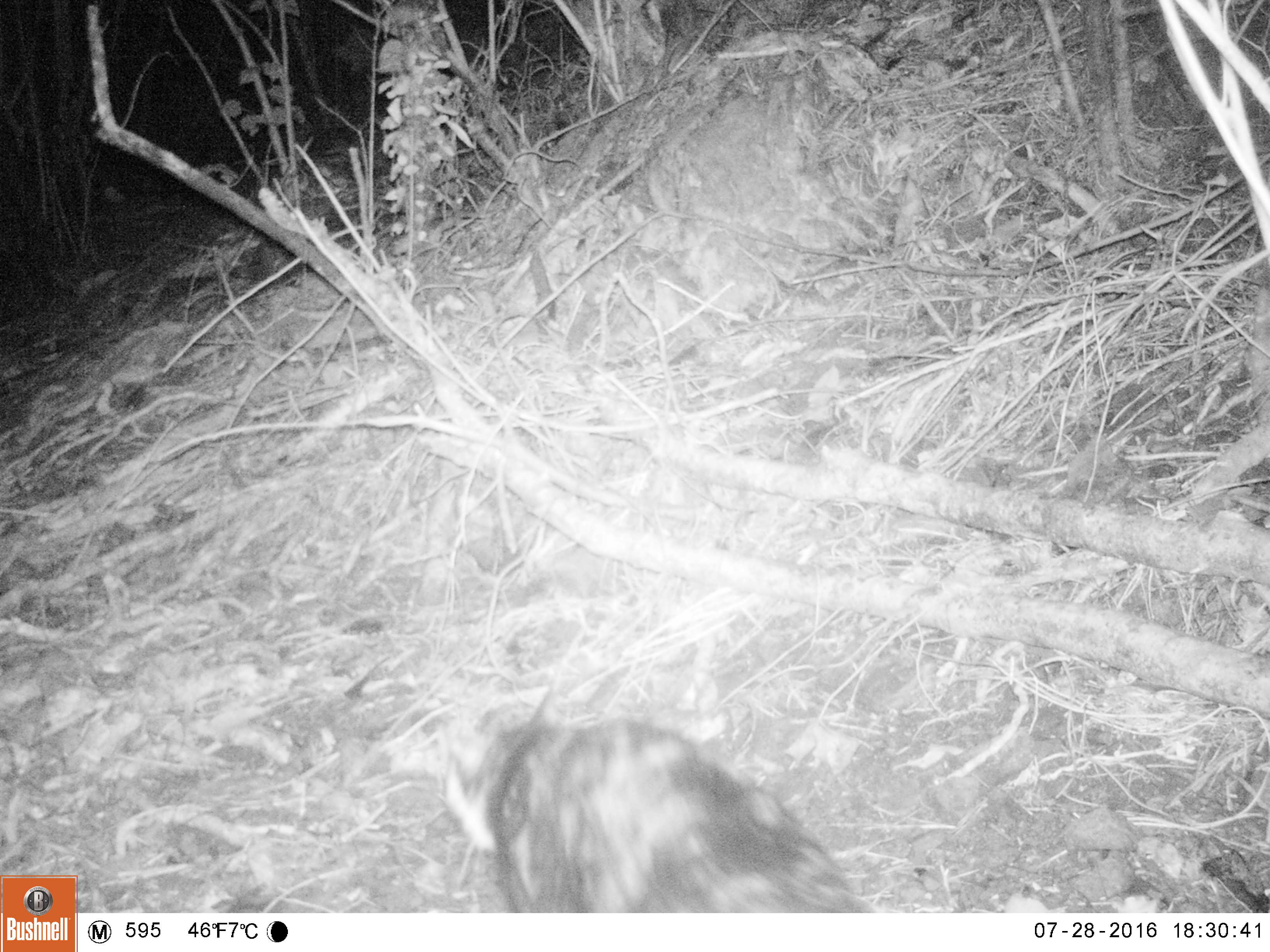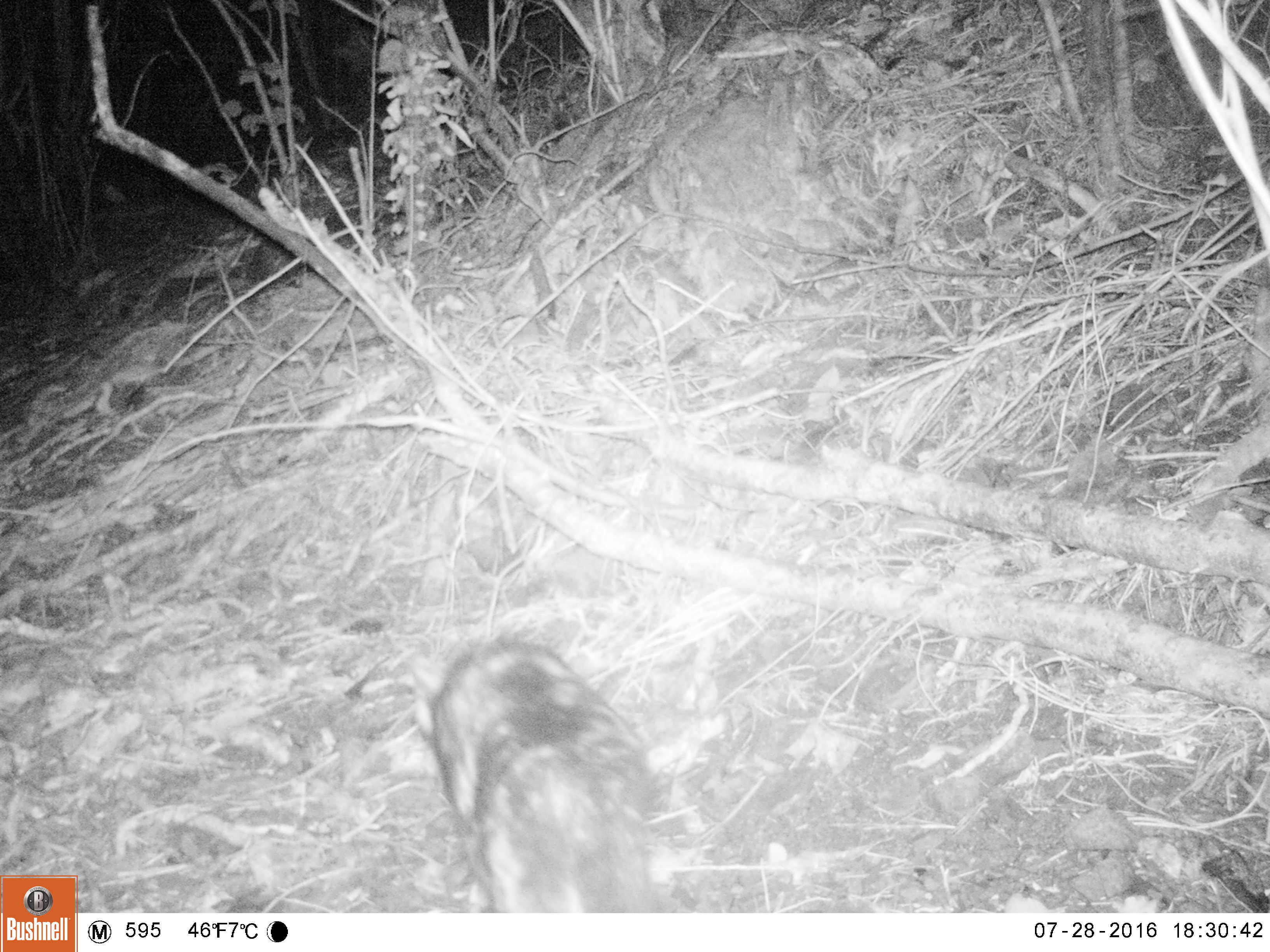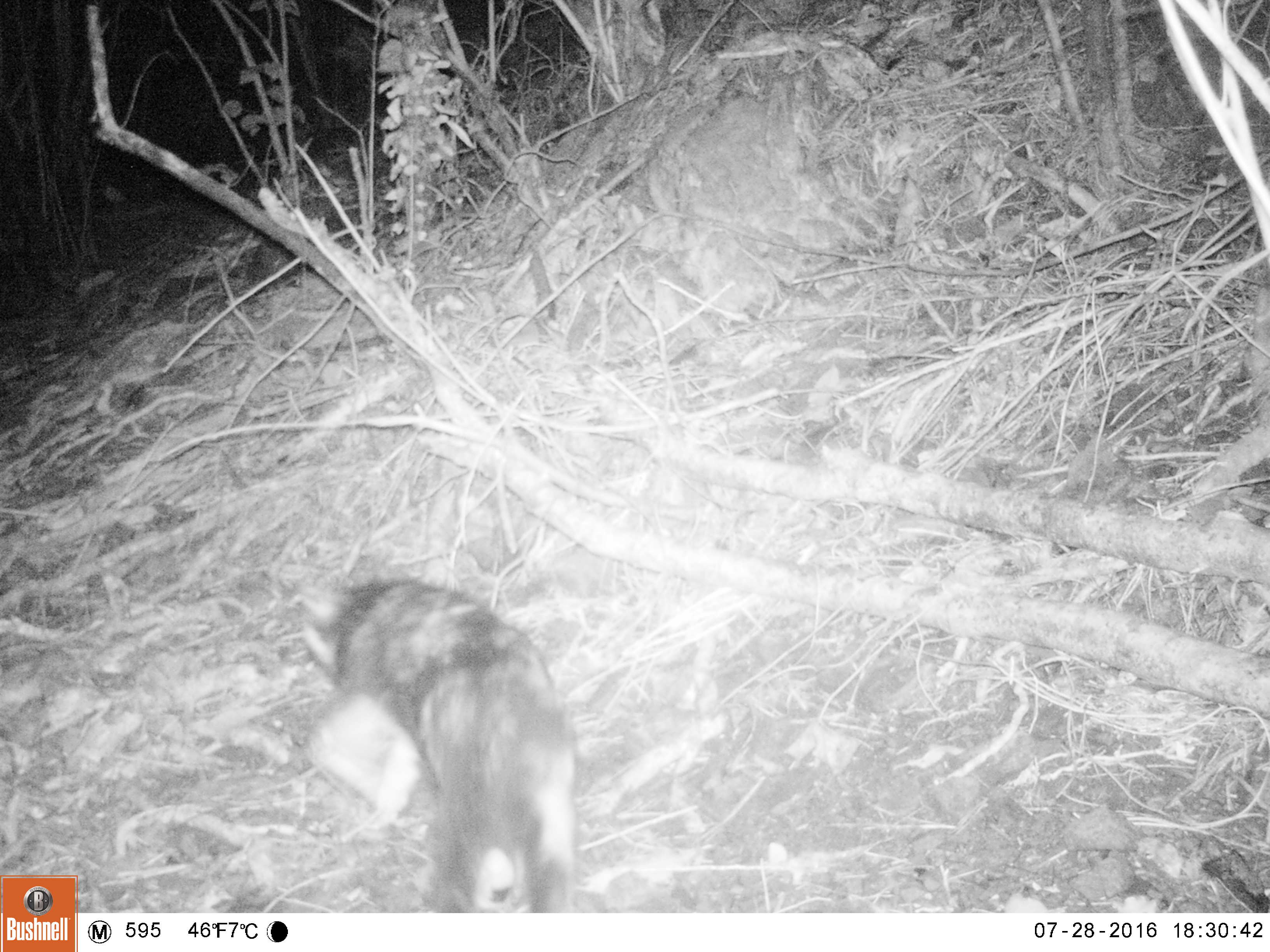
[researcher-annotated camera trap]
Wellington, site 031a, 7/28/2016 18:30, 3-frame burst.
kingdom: Animalia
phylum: Chordata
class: Mammalia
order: Carnivora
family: Felidae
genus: Felis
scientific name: Felis catus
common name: cat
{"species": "cat (Felis catus)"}